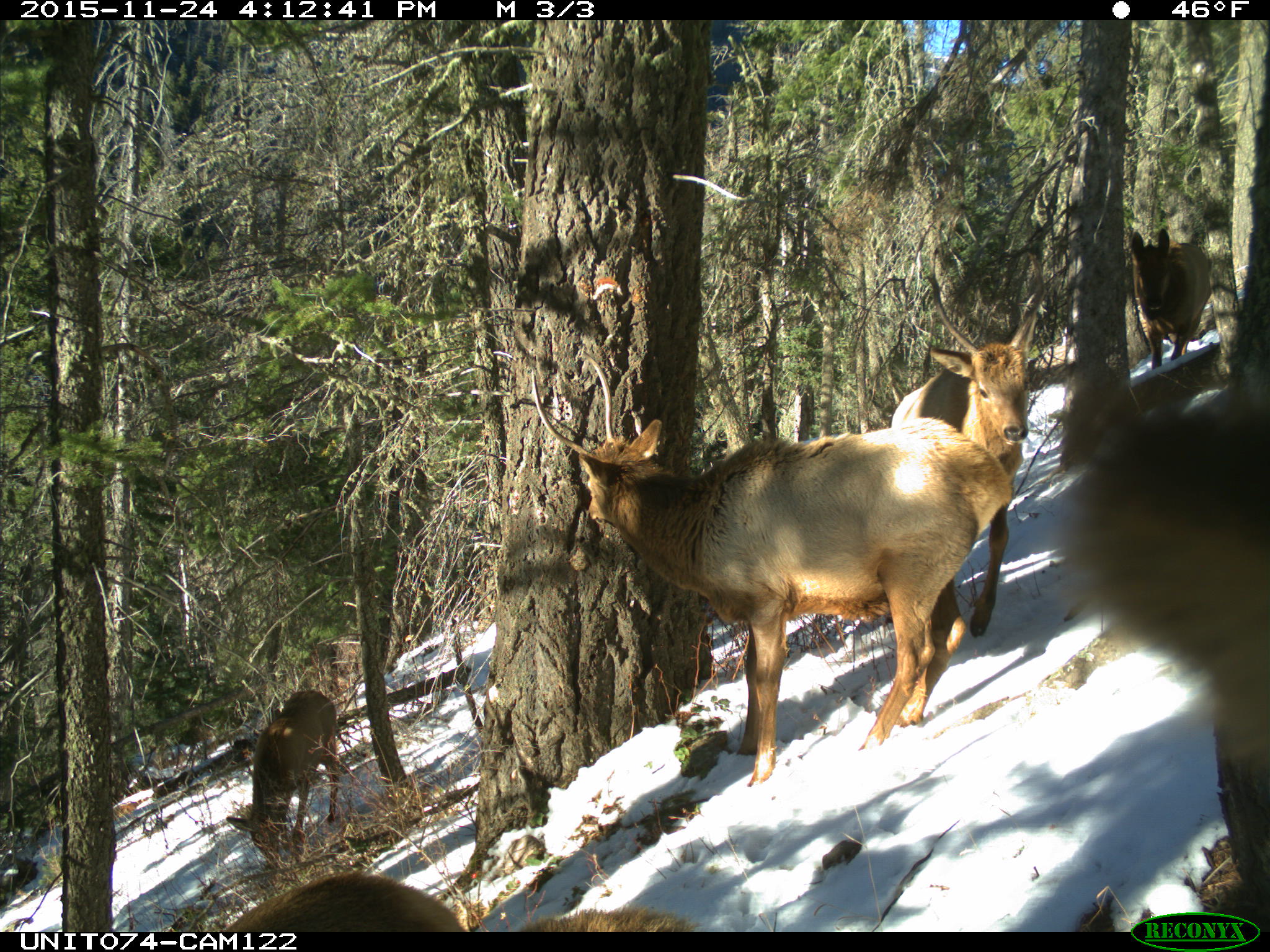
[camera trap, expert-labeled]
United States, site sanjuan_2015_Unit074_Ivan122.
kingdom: Animalia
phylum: Chordata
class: Mammalia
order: Artiodactyla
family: Cervidae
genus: Cervus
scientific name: Cervus elaphus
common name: red deer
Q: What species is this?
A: Cervus elaphus (red deer).